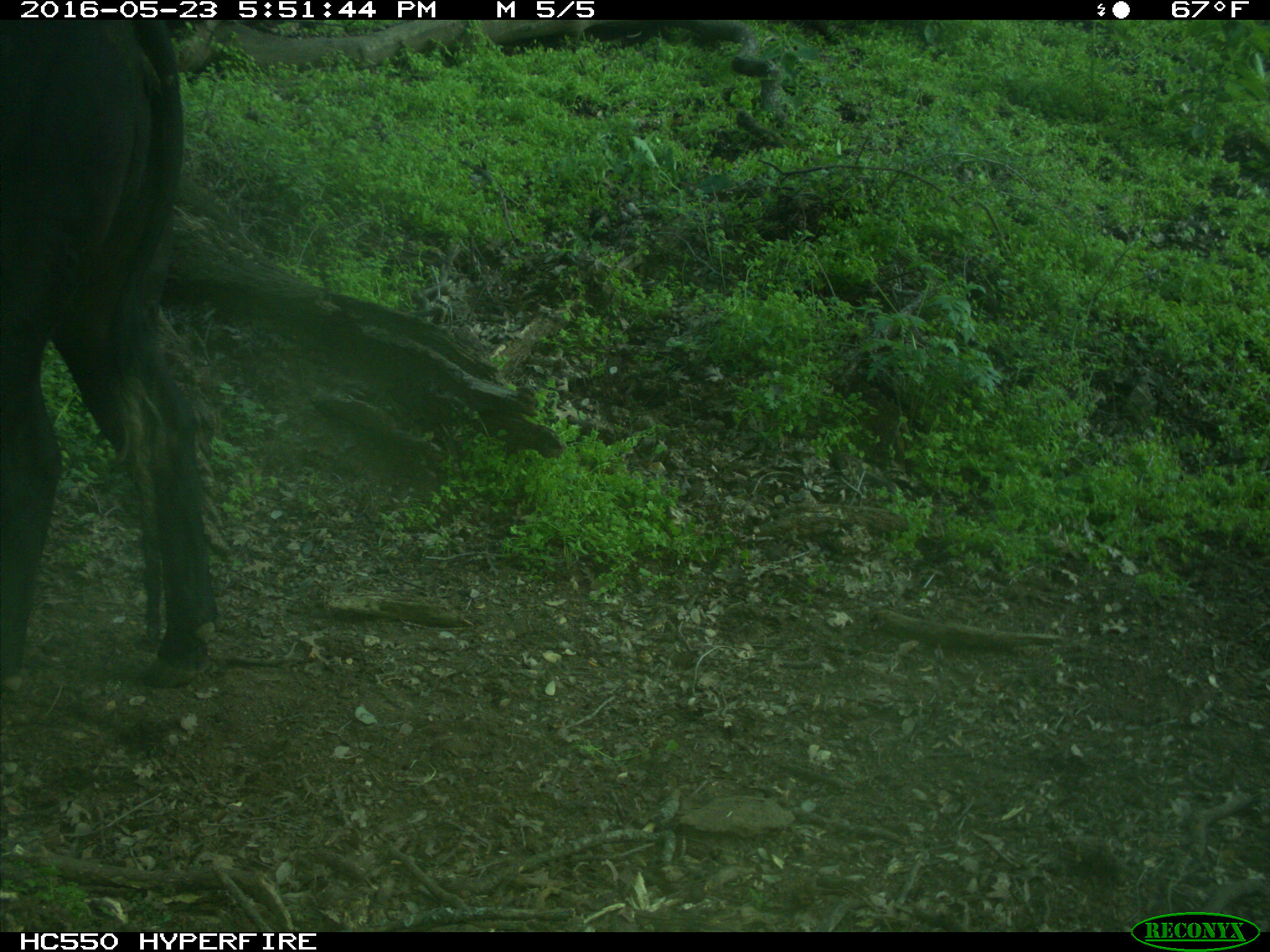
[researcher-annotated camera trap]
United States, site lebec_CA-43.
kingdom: Animalia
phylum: Chordata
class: Mammalia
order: Artiodactyla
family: Bovidae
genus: Bos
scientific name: Bos taurus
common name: domestic cow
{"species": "Bos taurus (domestic cow)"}